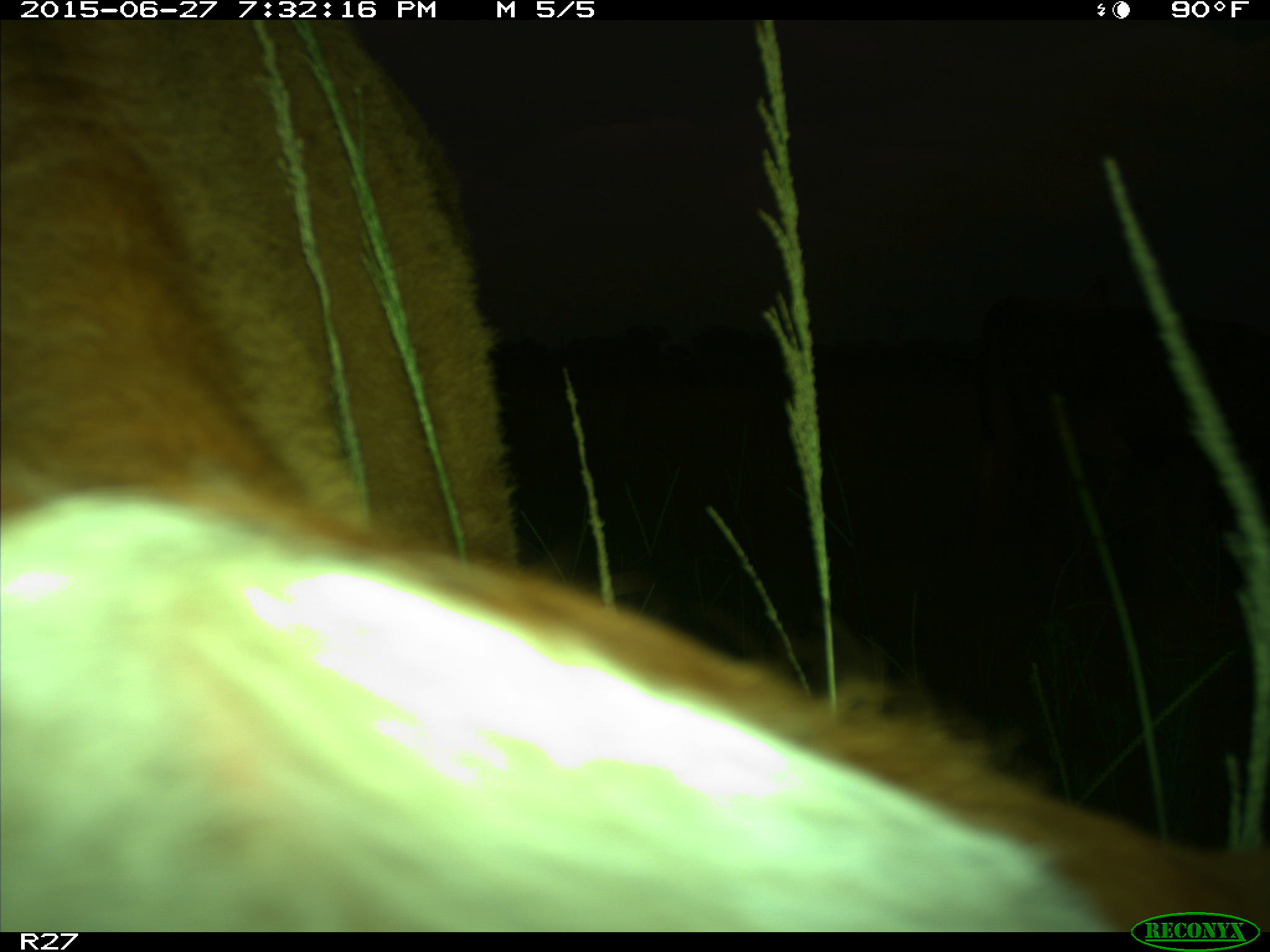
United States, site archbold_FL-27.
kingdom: Animalia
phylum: Chordata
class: Mammalia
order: Artiodactyla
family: Bovidae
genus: Bos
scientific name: Bos taurus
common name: domestic cow